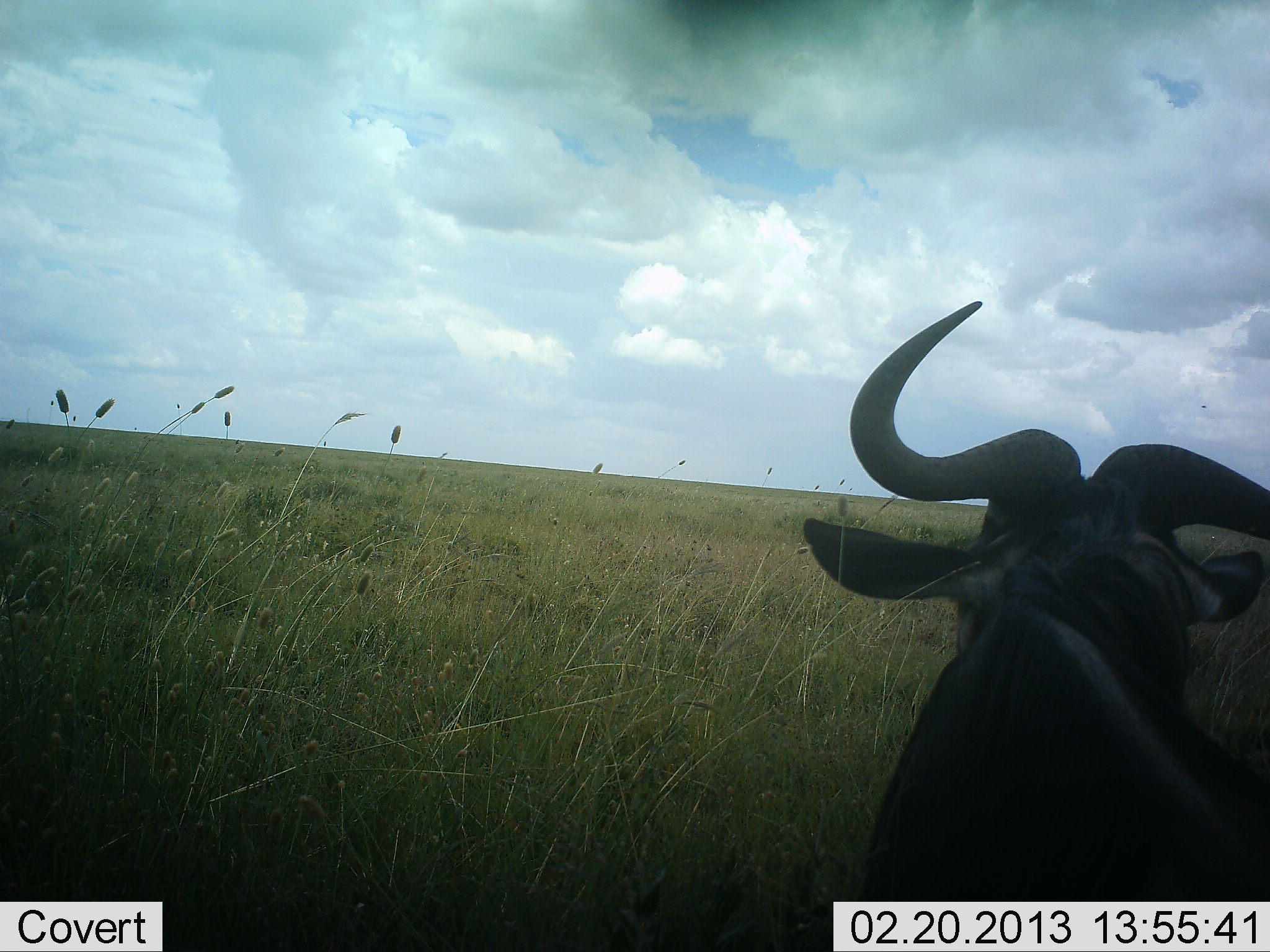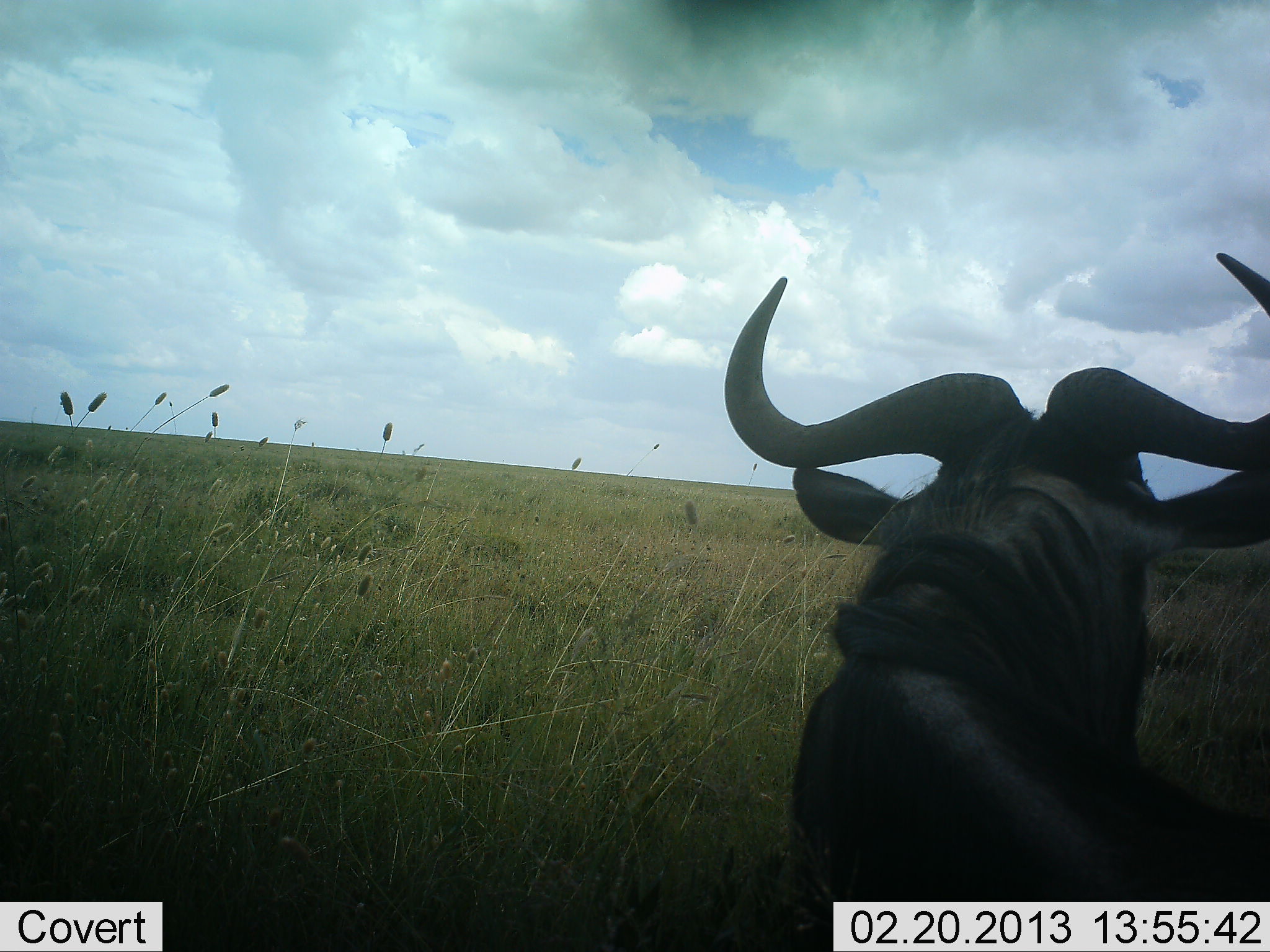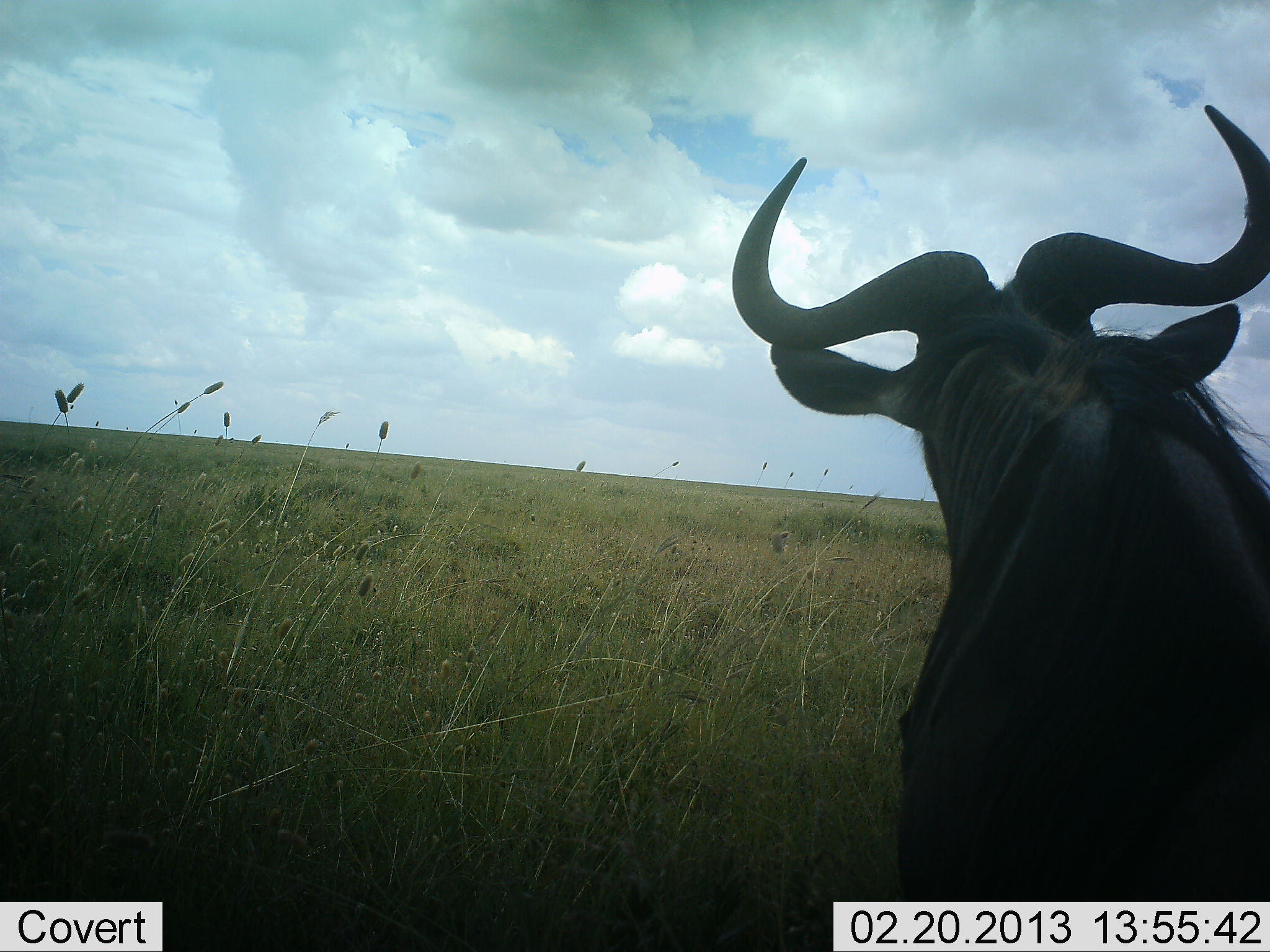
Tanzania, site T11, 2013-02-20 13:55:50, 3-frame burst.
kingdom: Animalia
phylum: Chordata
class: Mammalia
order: Artiodactyla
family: Bovidae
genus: Connochaetes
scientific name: Connochaetes taurinus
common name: blue wildebeest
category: wildebeest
Wildebeest (blue wildebeest) (Connochaetes taurinus), count 1. Behavior (volunteer vote fractions): standing 27%, resting 50%, moving 27%, interacting 0%. Young present (vote fraction): 0%. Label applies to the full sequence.